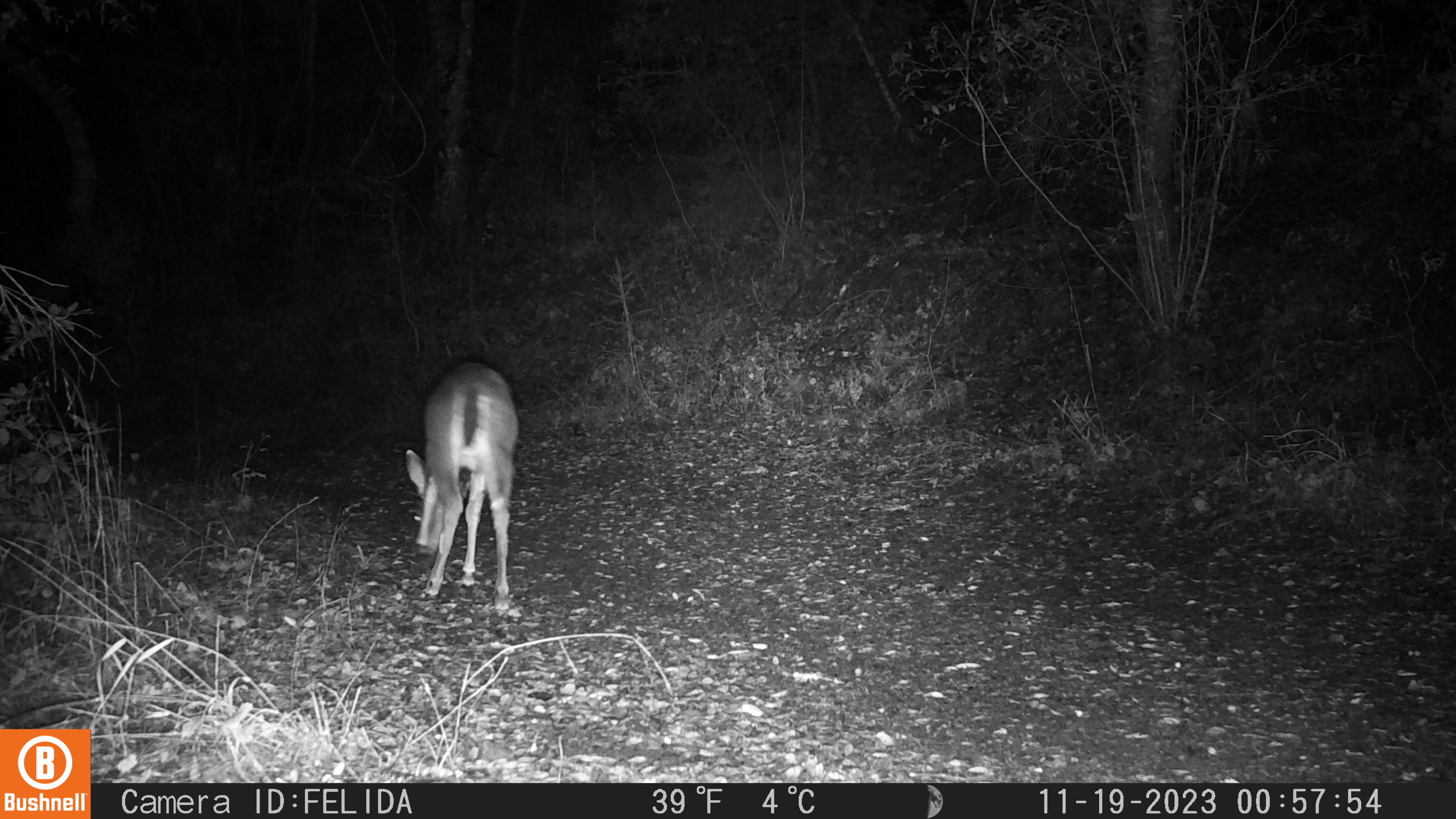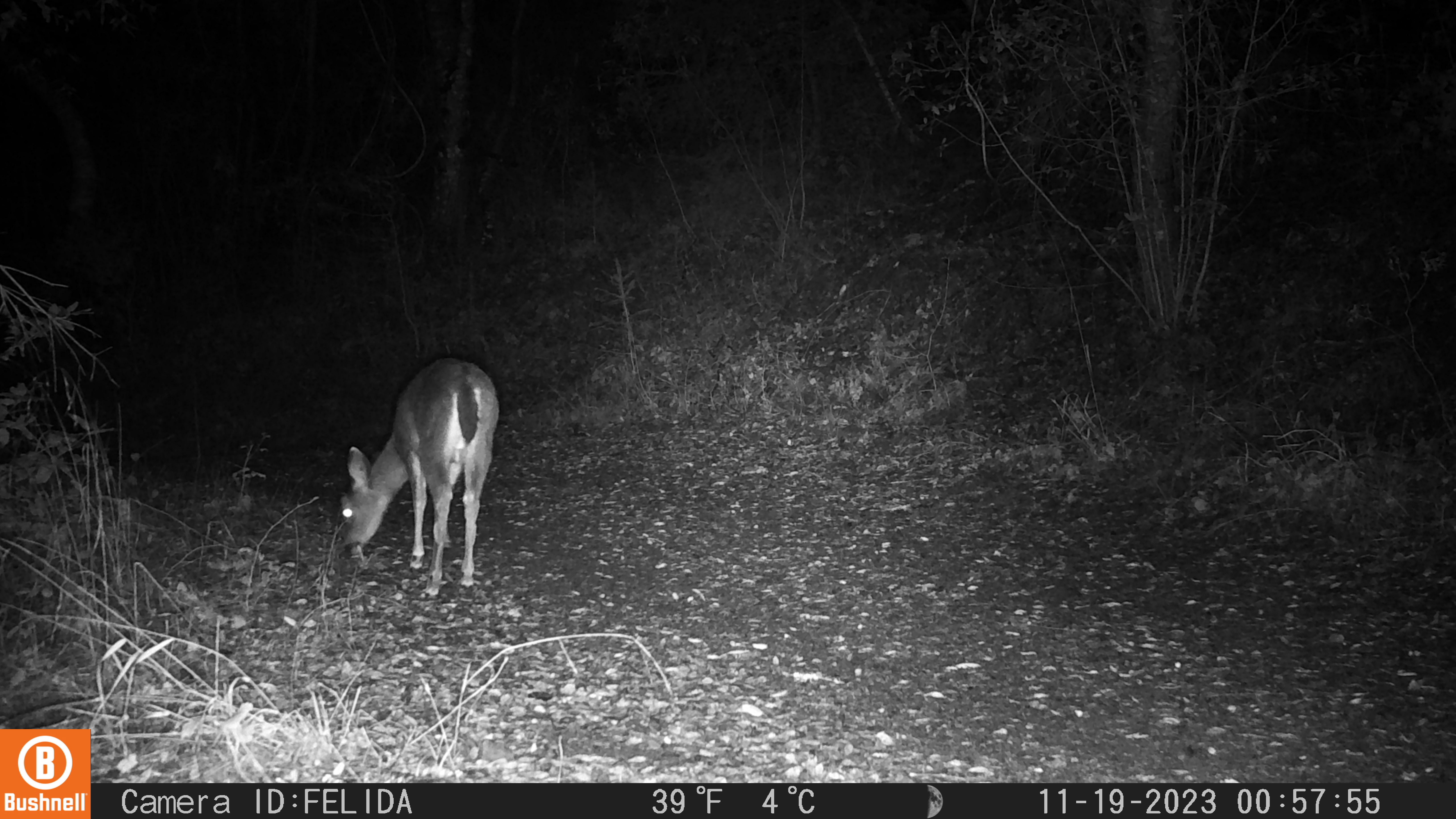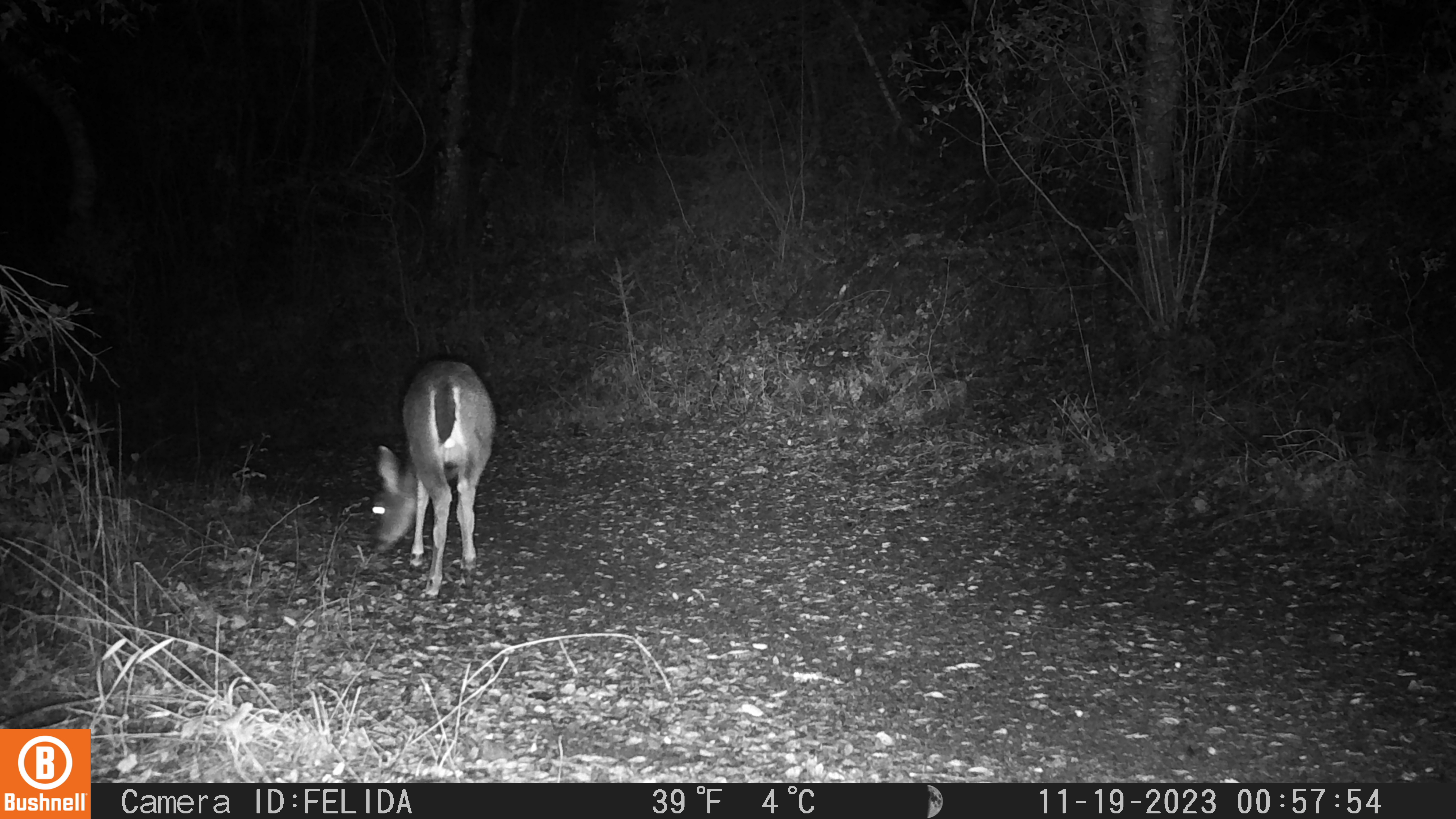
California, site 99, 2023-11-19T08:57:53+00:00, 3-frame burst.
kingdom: Animalia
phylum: Chordata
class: Mammalia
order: Artiodactyla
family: Cervidae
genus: Odocoileus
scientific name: Odocoileus hemionus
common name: mule deer